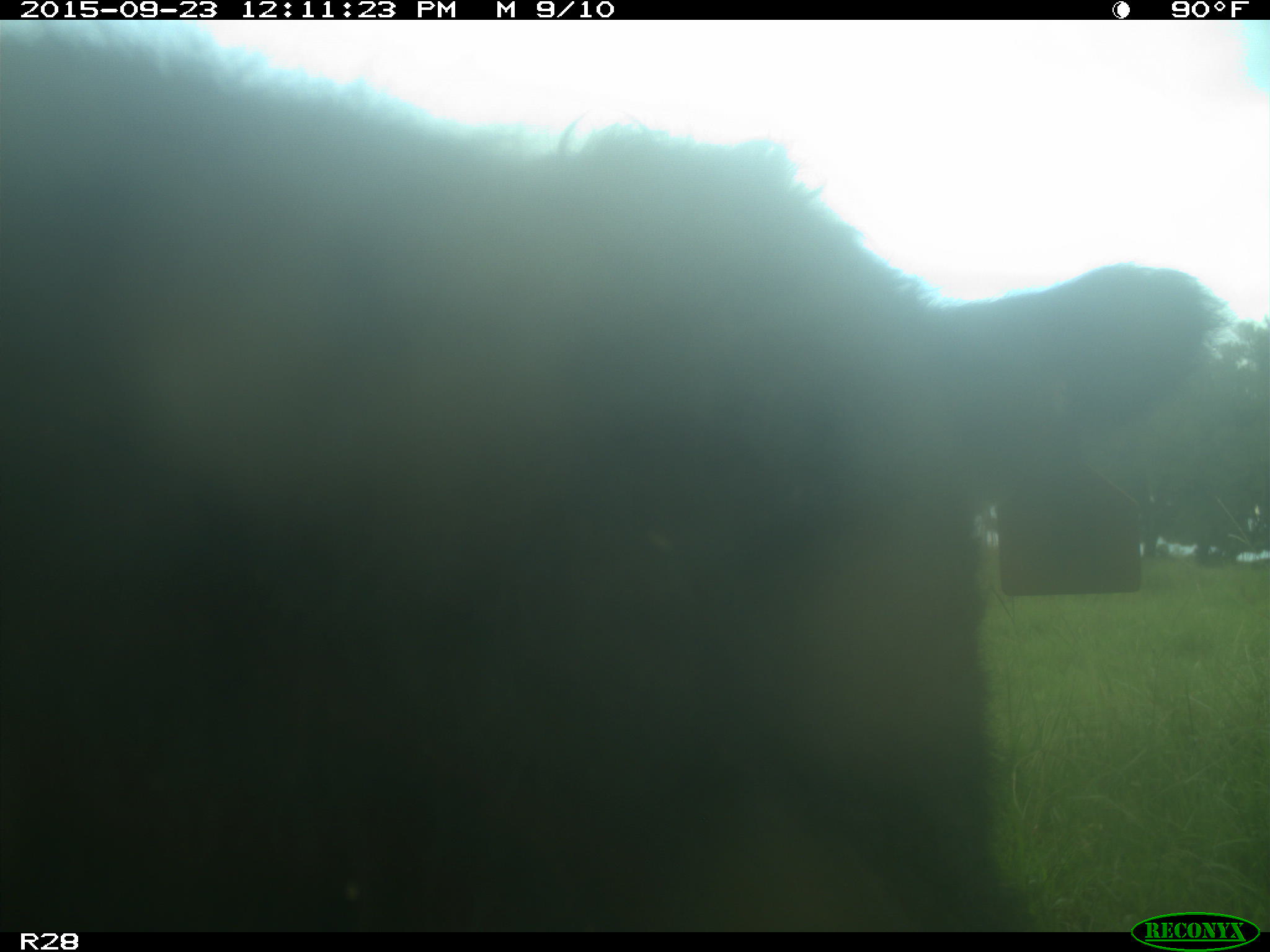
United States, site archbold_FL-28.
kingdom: Animalia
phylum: Chordata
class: Mammalia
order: Artiodactyla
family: Bovidae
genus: Bos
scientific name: Bos taurus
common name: domestic cow